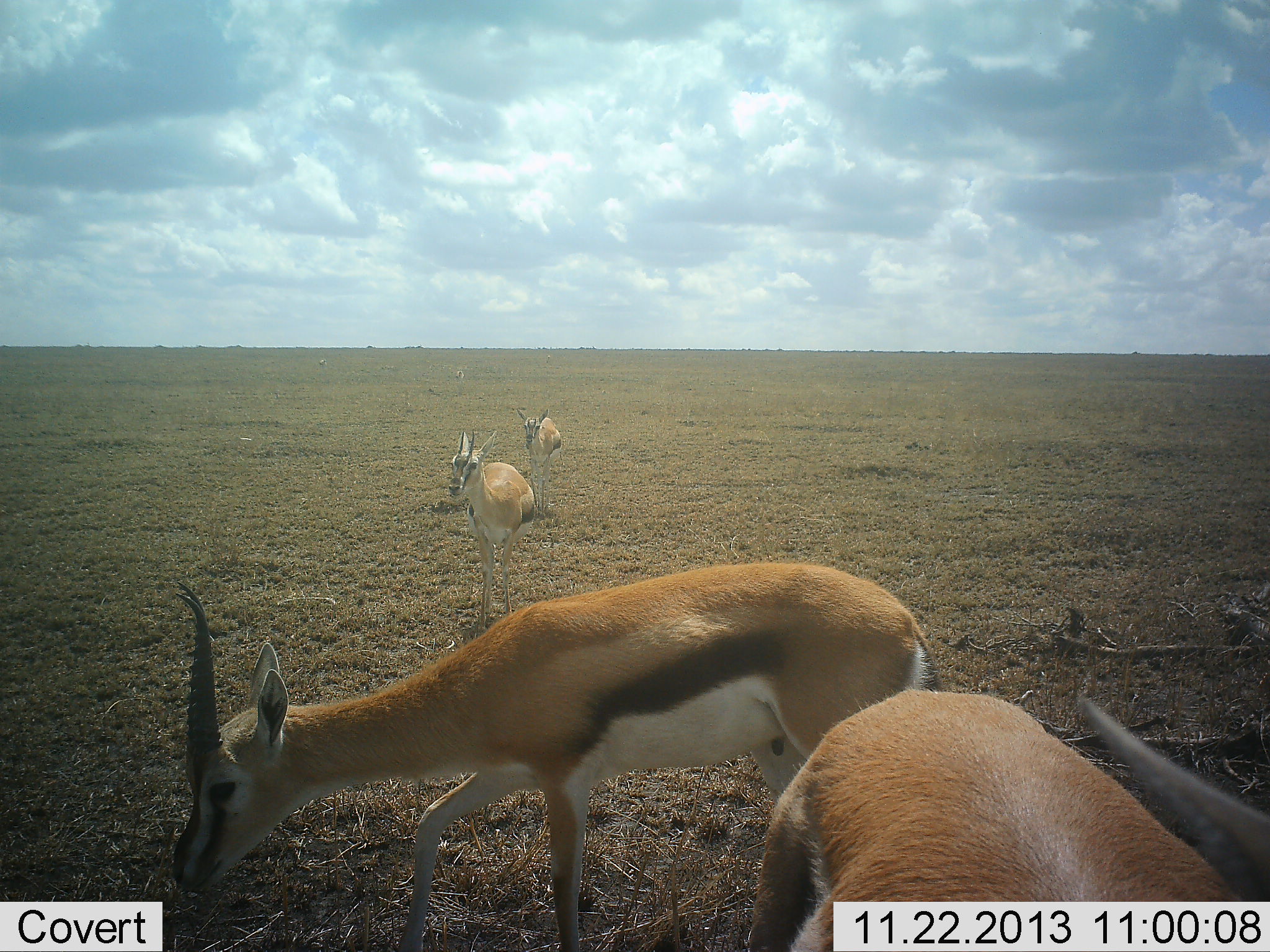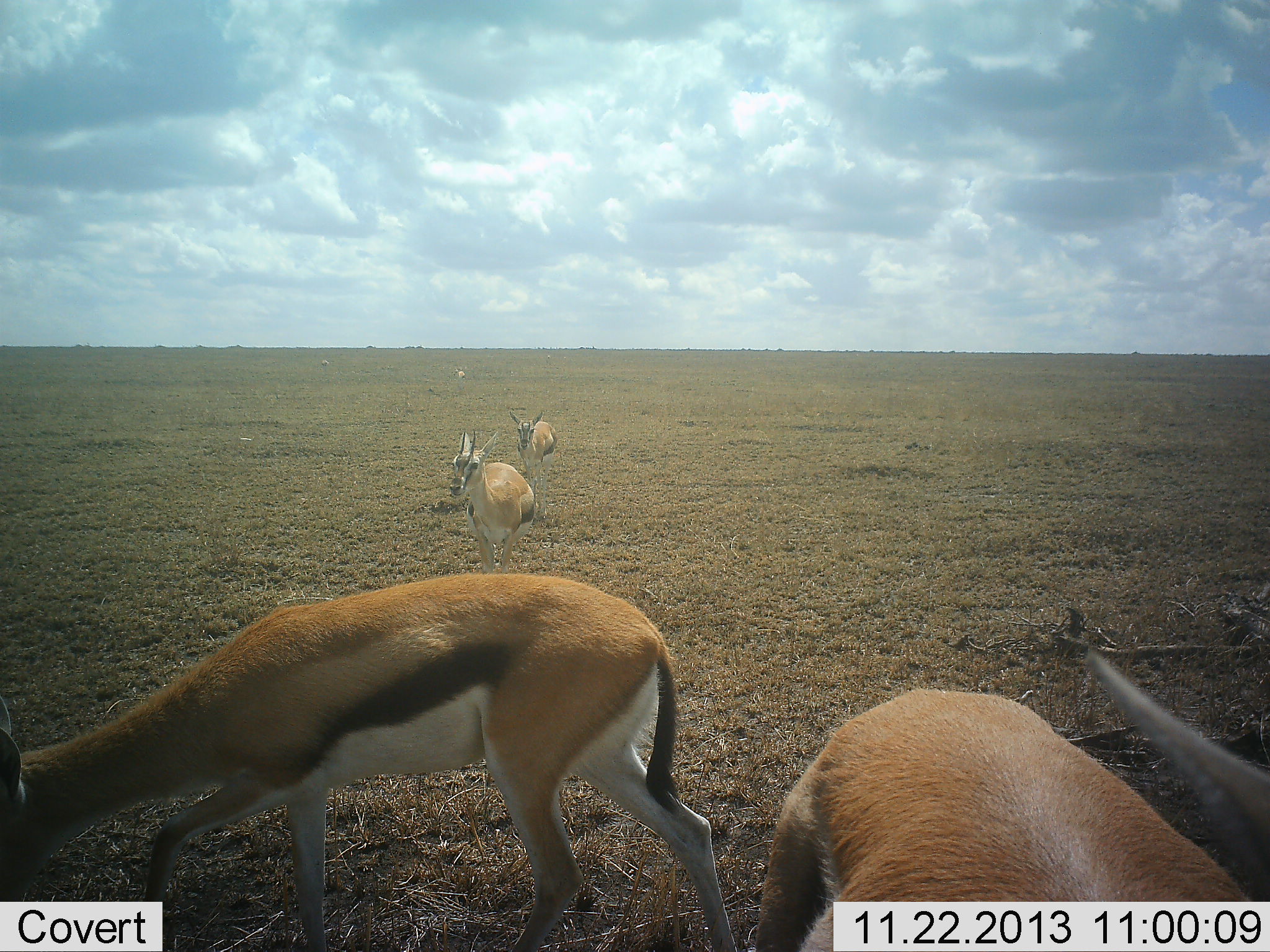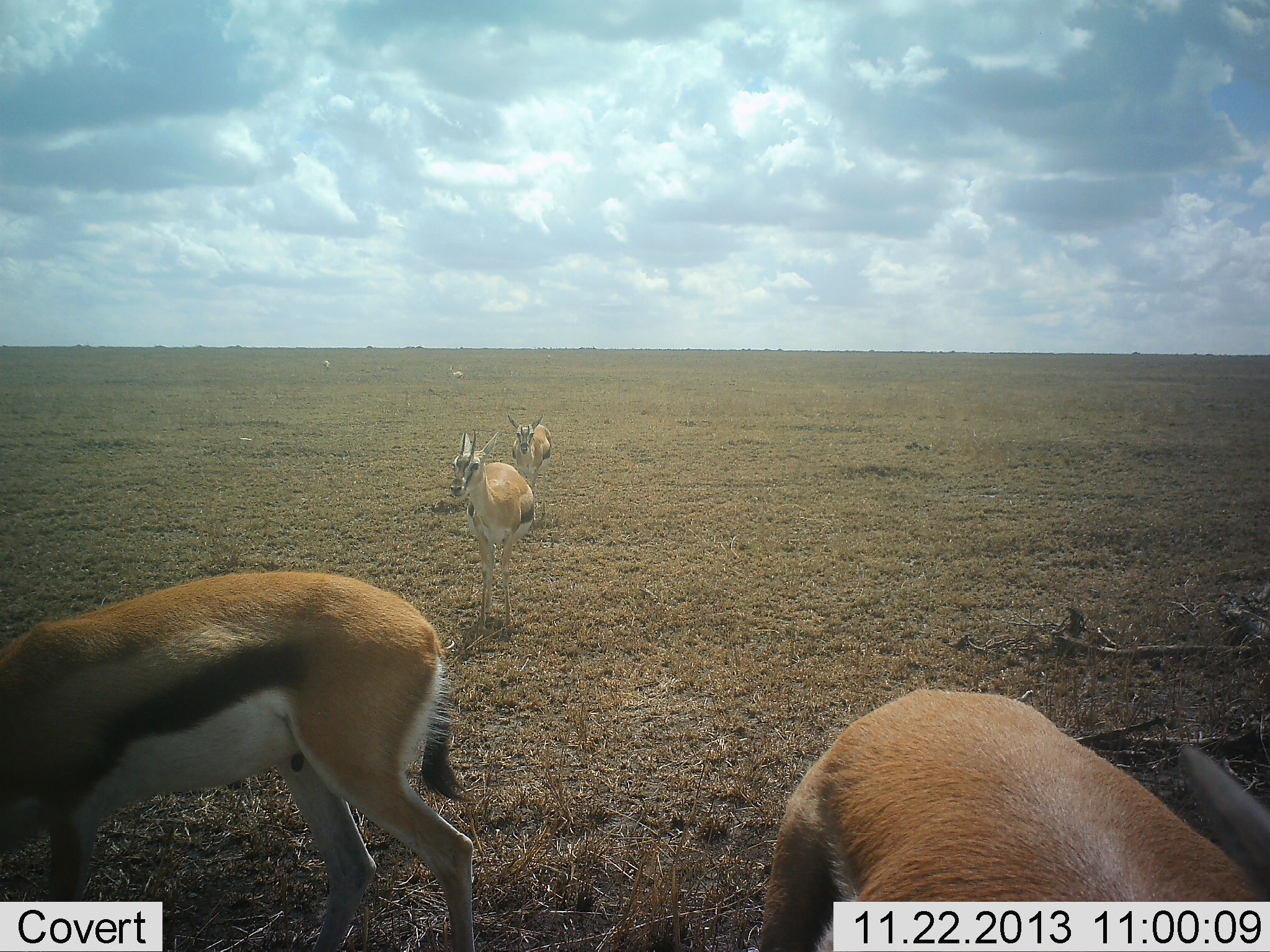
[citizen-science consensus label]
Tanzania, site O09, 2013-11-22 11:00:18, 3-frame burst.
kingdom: Animalia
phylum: Chordata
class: Mammalia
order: Artiodactyla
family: Bovidae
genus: Eudorcas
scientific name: Eudorcas thomsonii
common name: thomson's gazelle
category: gazellethomsons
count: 4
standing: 60%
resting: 0%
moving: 50%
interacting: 10%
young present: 0%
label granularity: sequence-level